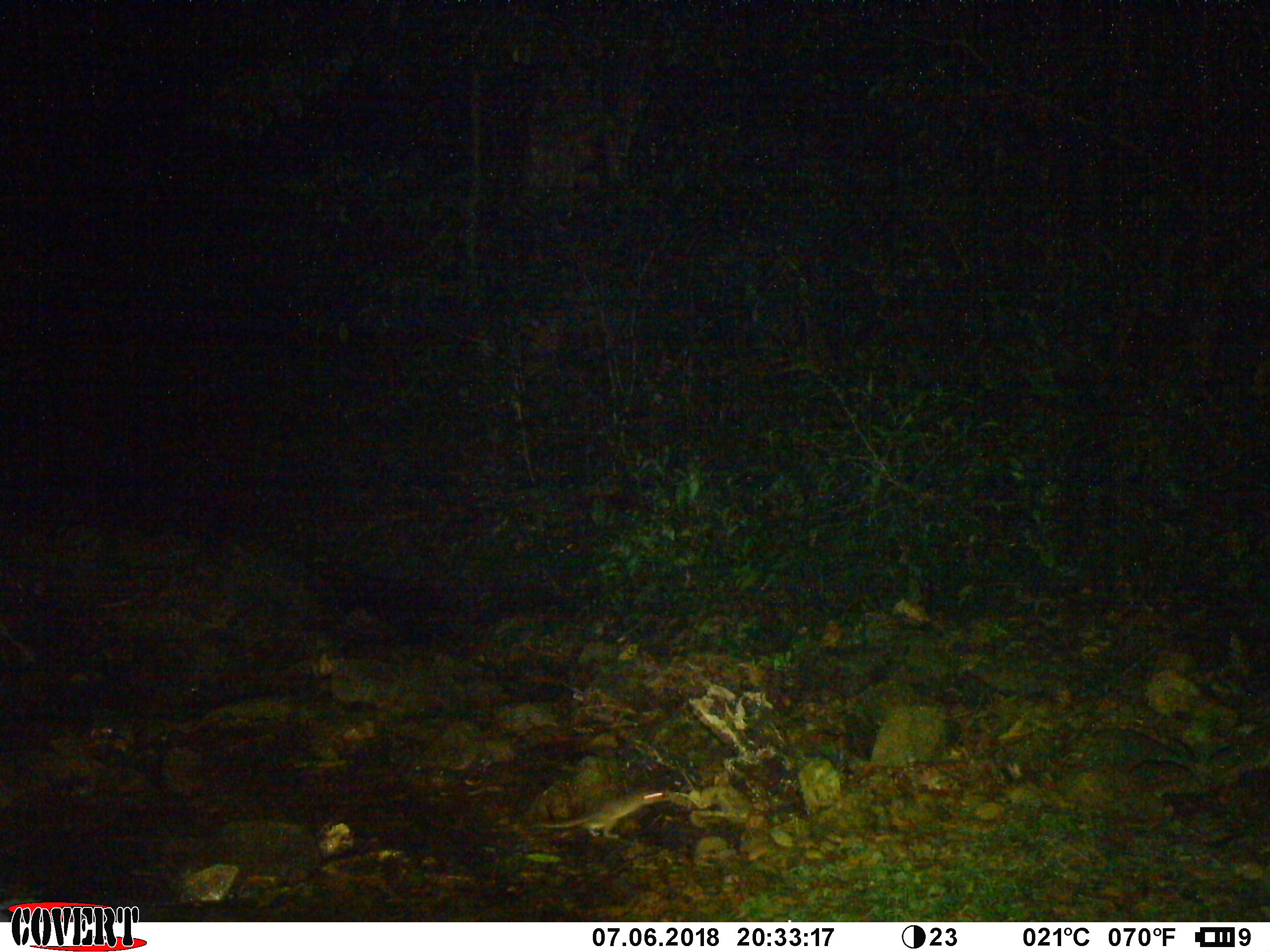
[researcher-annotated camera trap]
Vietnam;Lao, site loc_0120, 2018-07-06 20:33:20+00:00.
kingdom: Animalia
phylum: Chordata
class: Mammalia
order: Rodentia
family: Muridae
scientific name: Muridae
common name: old-world mice and rats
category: unidentified murid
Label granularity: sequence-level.